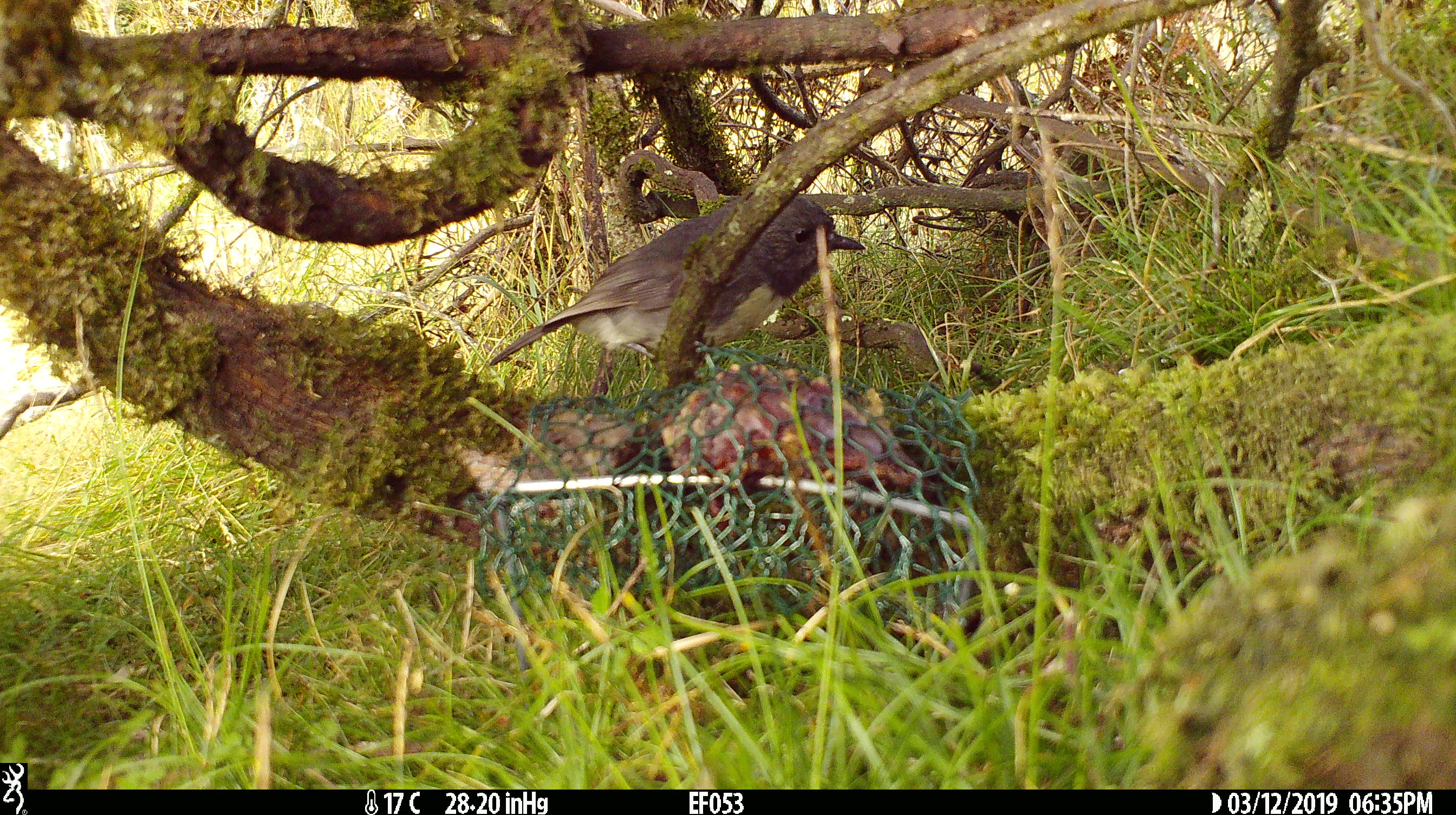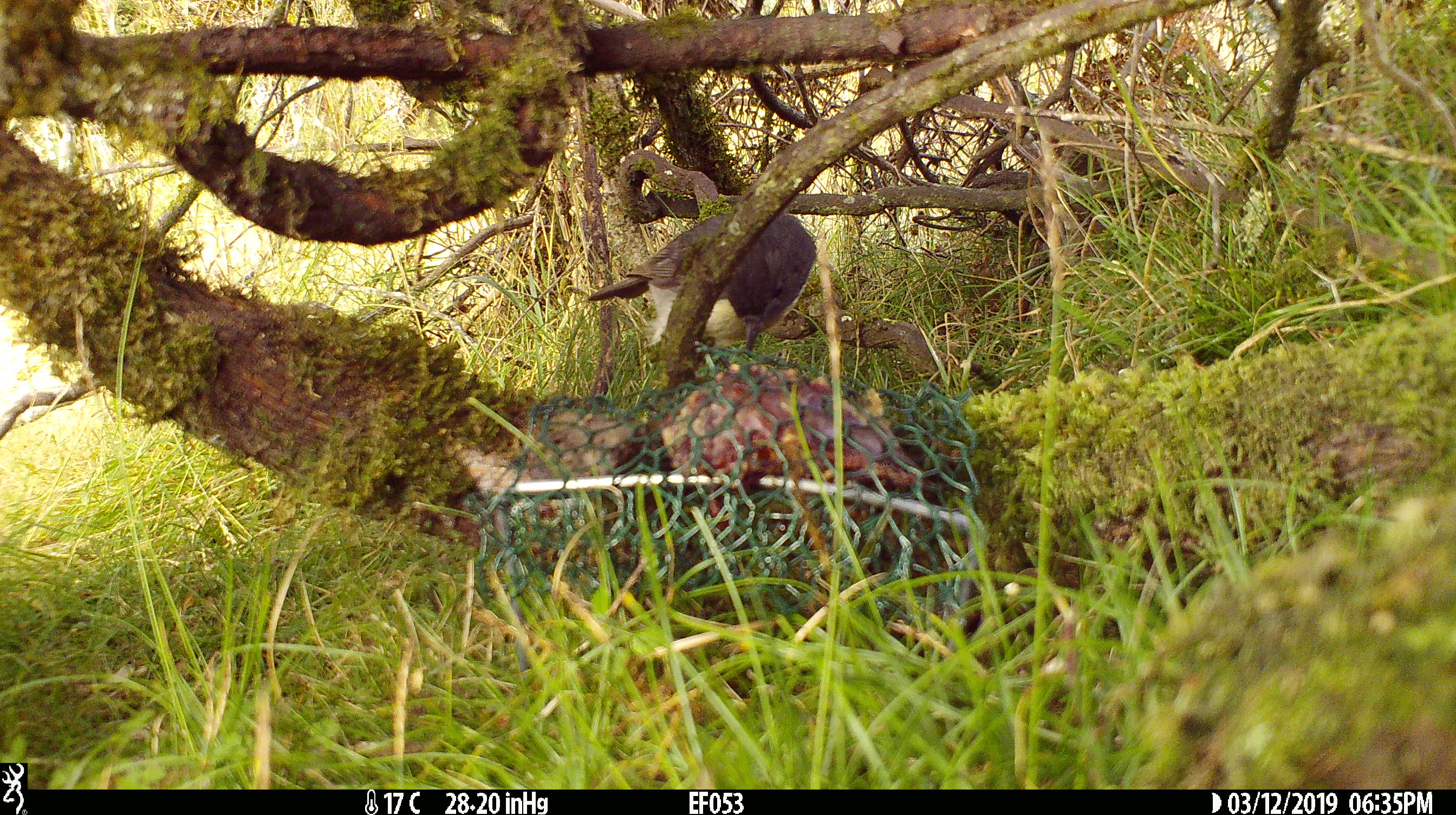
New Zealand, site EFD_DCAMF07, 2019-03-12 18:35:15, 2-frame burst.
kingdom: Animalia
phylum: Chordata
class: Aves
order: Passeriformes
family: Petroicidae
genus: Petroica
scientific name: Petroica australis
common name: new zealand robin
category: robin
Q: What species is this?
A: Robin (new zealand robin) (Petroica australis).